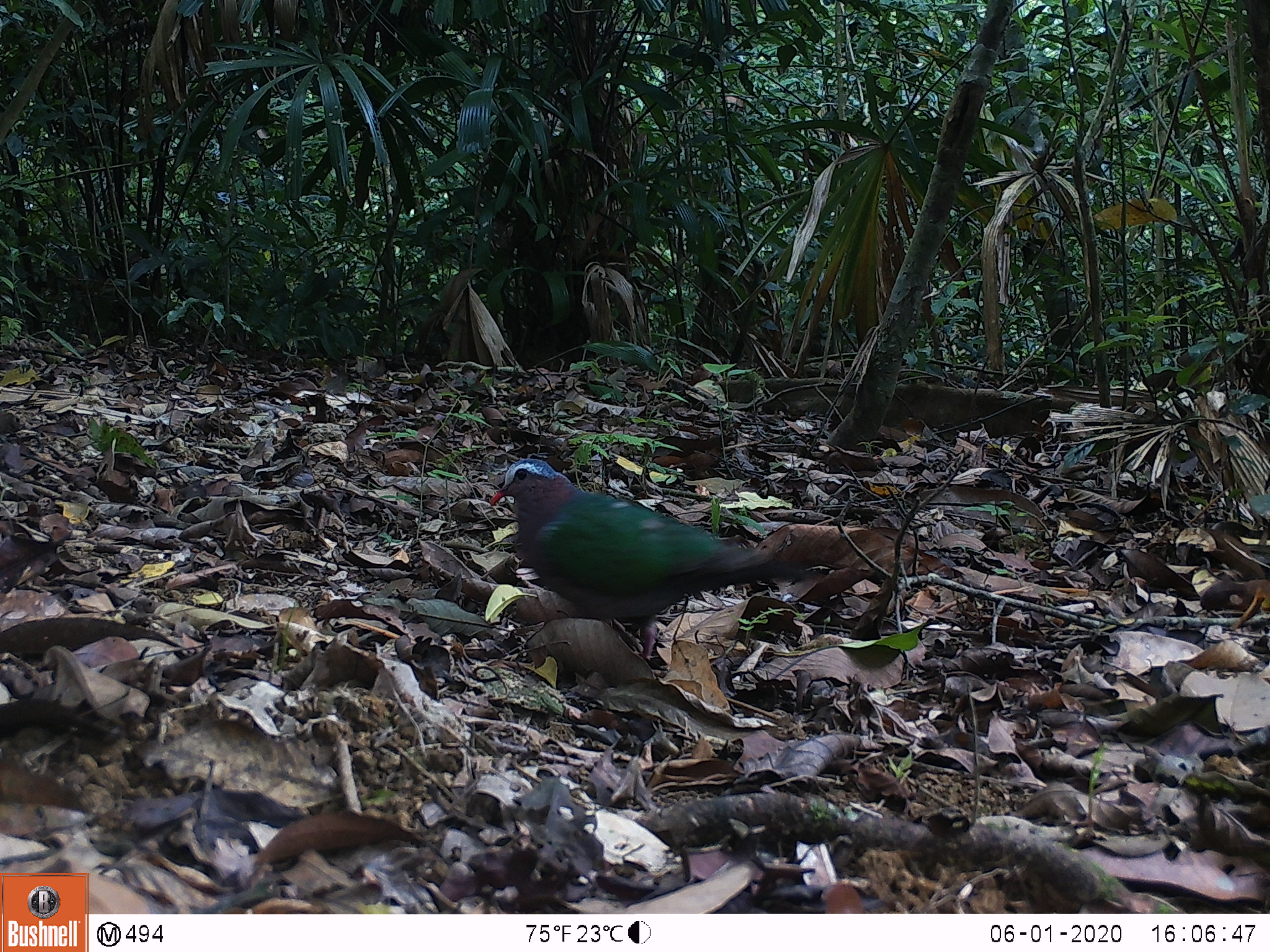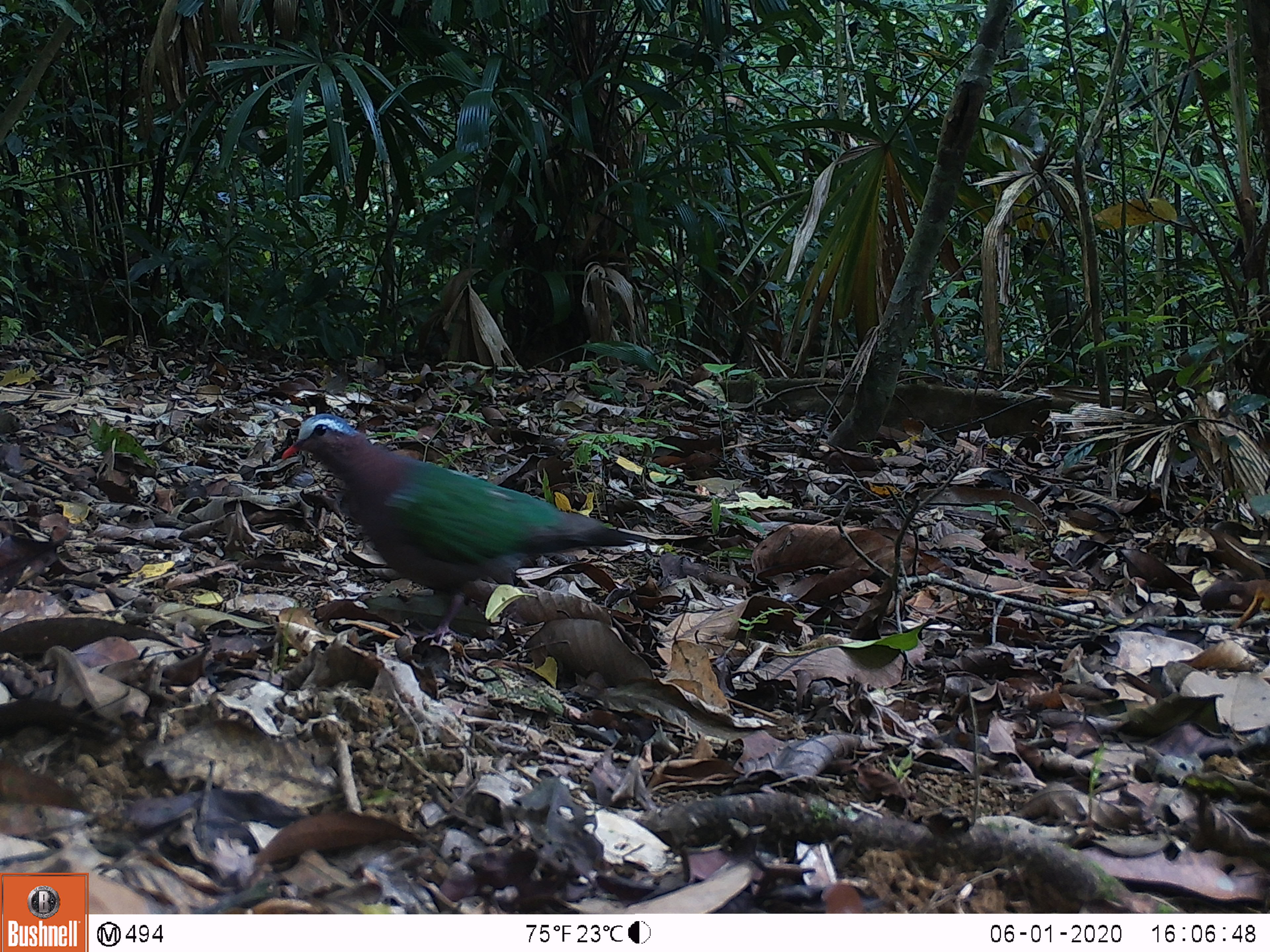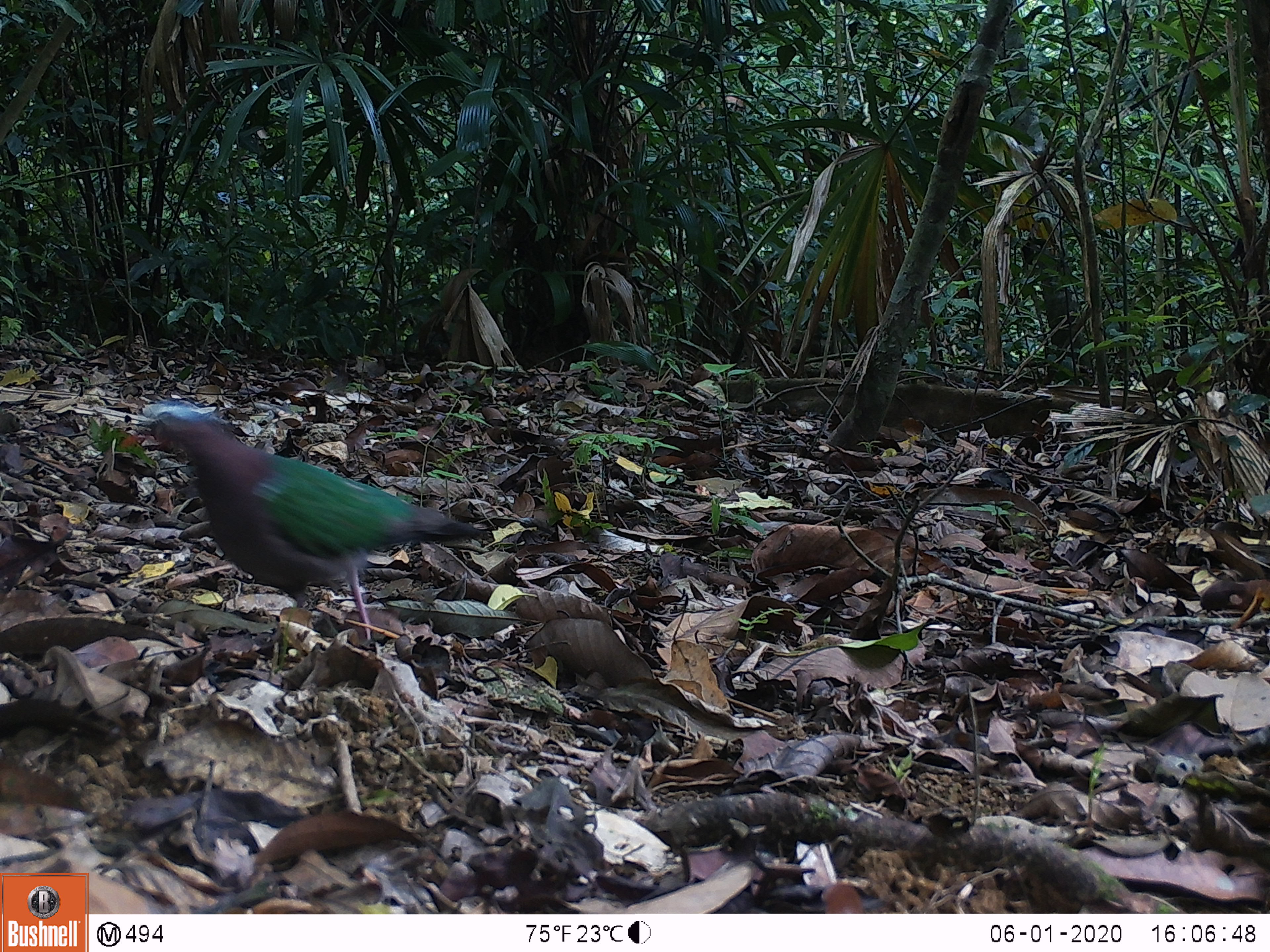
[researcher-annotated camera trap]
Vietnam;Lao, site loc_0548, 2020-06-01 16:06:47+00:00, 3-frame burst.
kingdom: Animalia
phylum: Chordata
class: Aves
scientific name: Aves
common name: bird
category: unidentified bird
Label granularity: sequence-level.